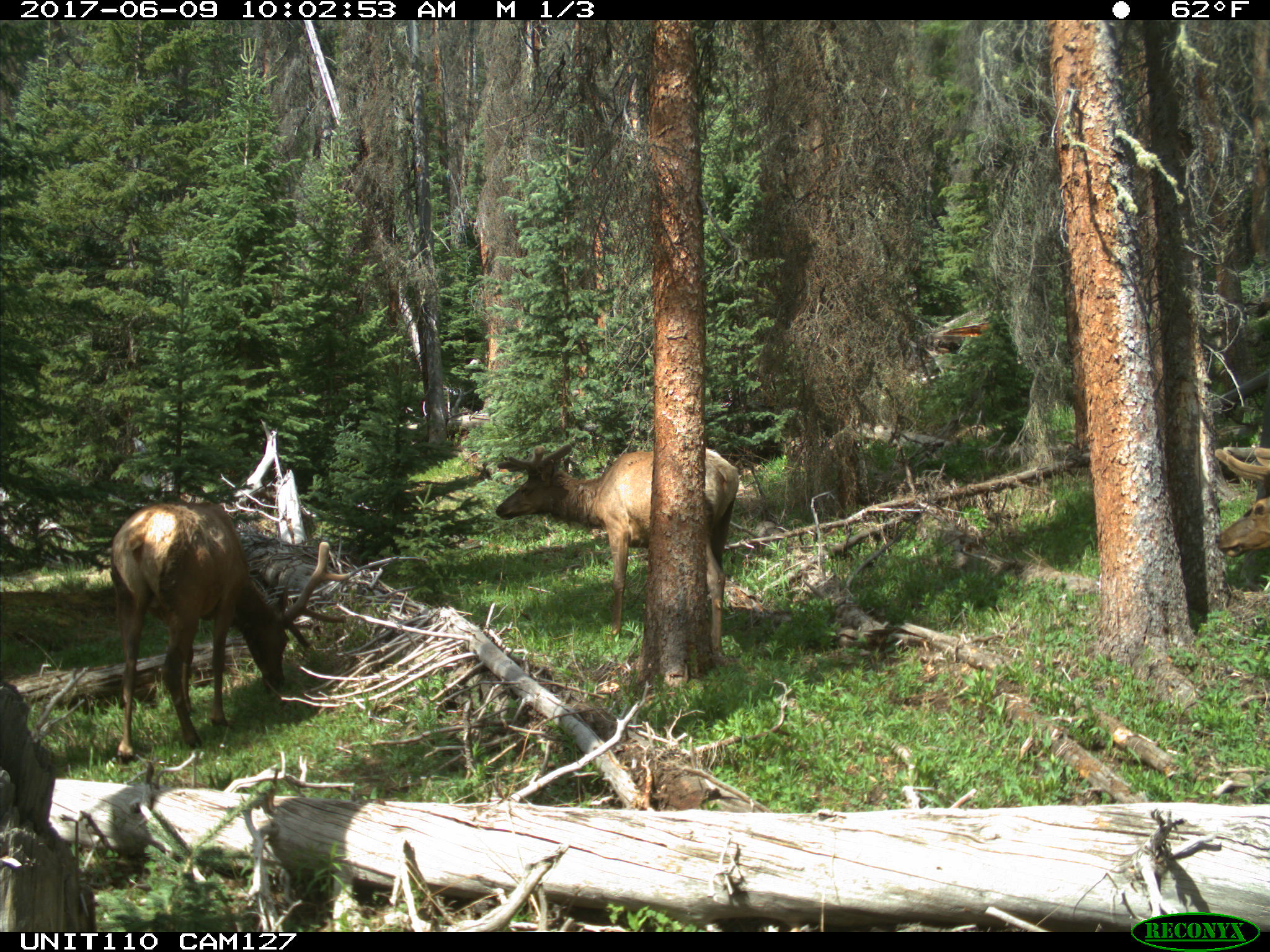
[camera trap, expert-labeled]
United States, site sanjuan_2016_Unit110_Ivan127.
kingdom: Animalia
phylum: Chordata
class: Mammalia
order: Artiodactyla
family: Cervidae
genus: Cervus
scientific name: Cervus elaphus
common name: red deer